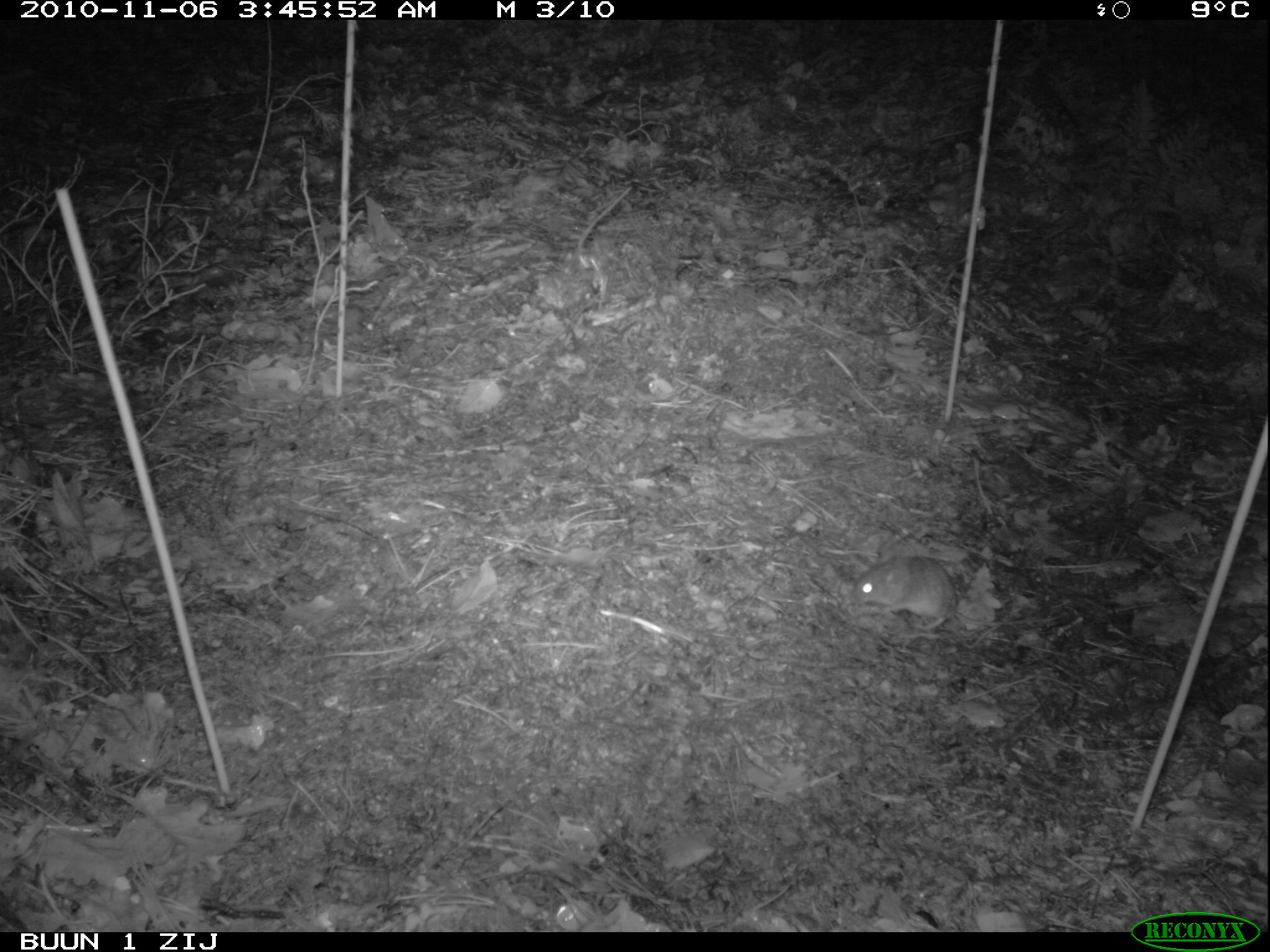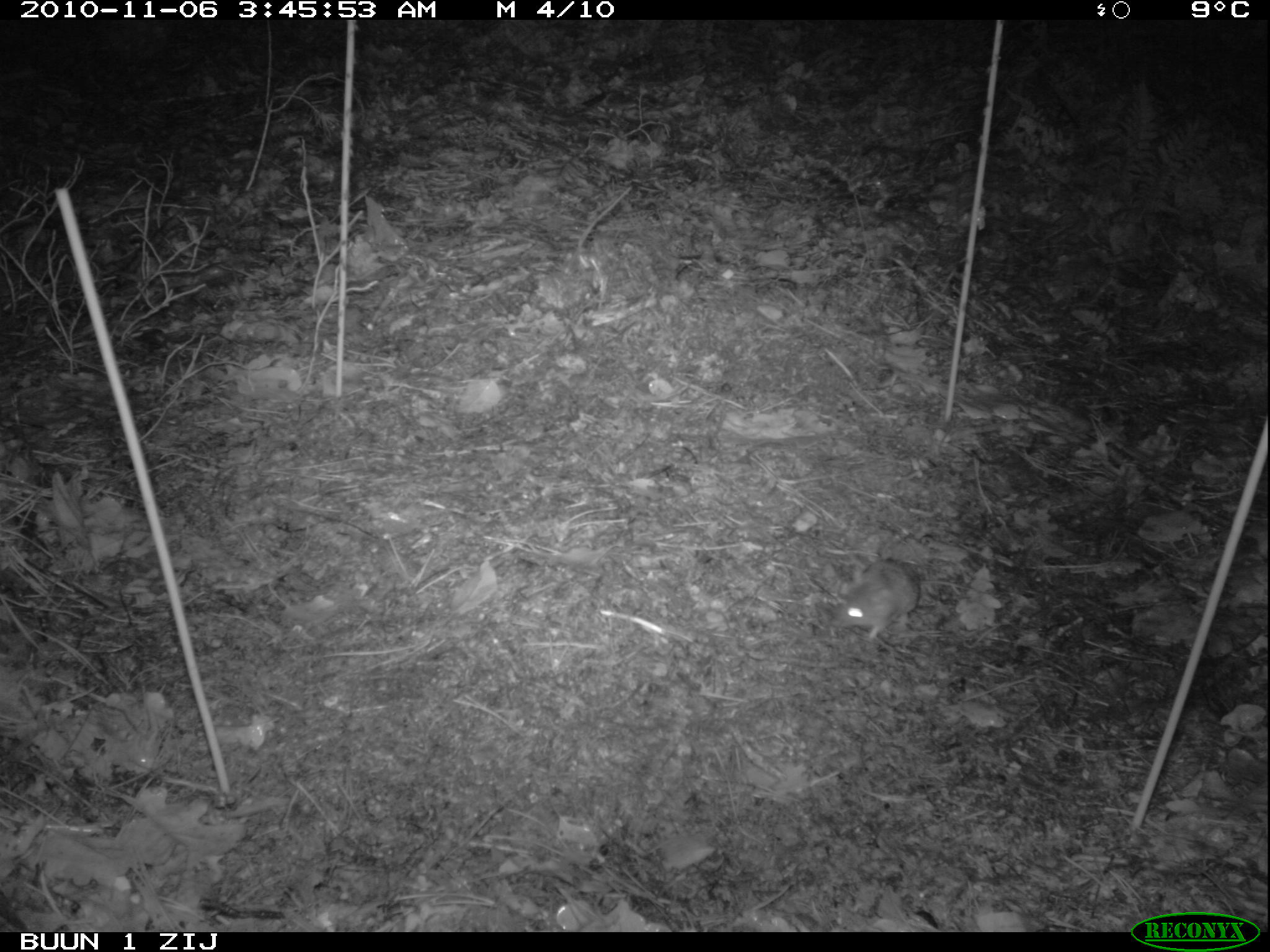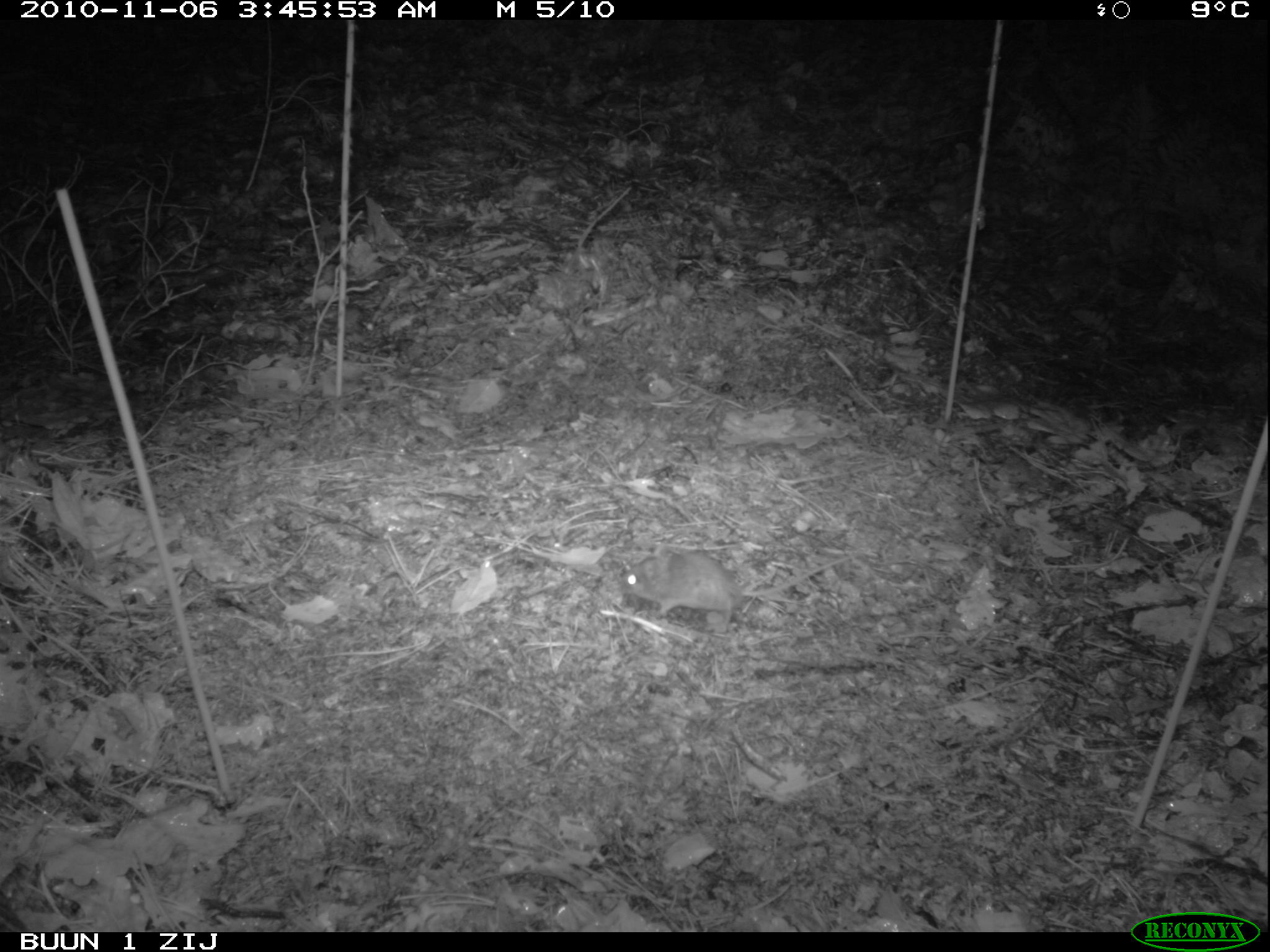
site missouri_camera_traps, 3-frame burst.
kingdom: Animalia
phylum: Chordata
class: Mammalia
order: Rodentia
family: Muridae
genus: Apodemus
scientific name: Apodemus sylvaticus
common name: wood mouse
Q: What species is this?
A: Wood mouse (Apodemus sylvaticus).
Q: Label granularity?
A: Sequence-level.